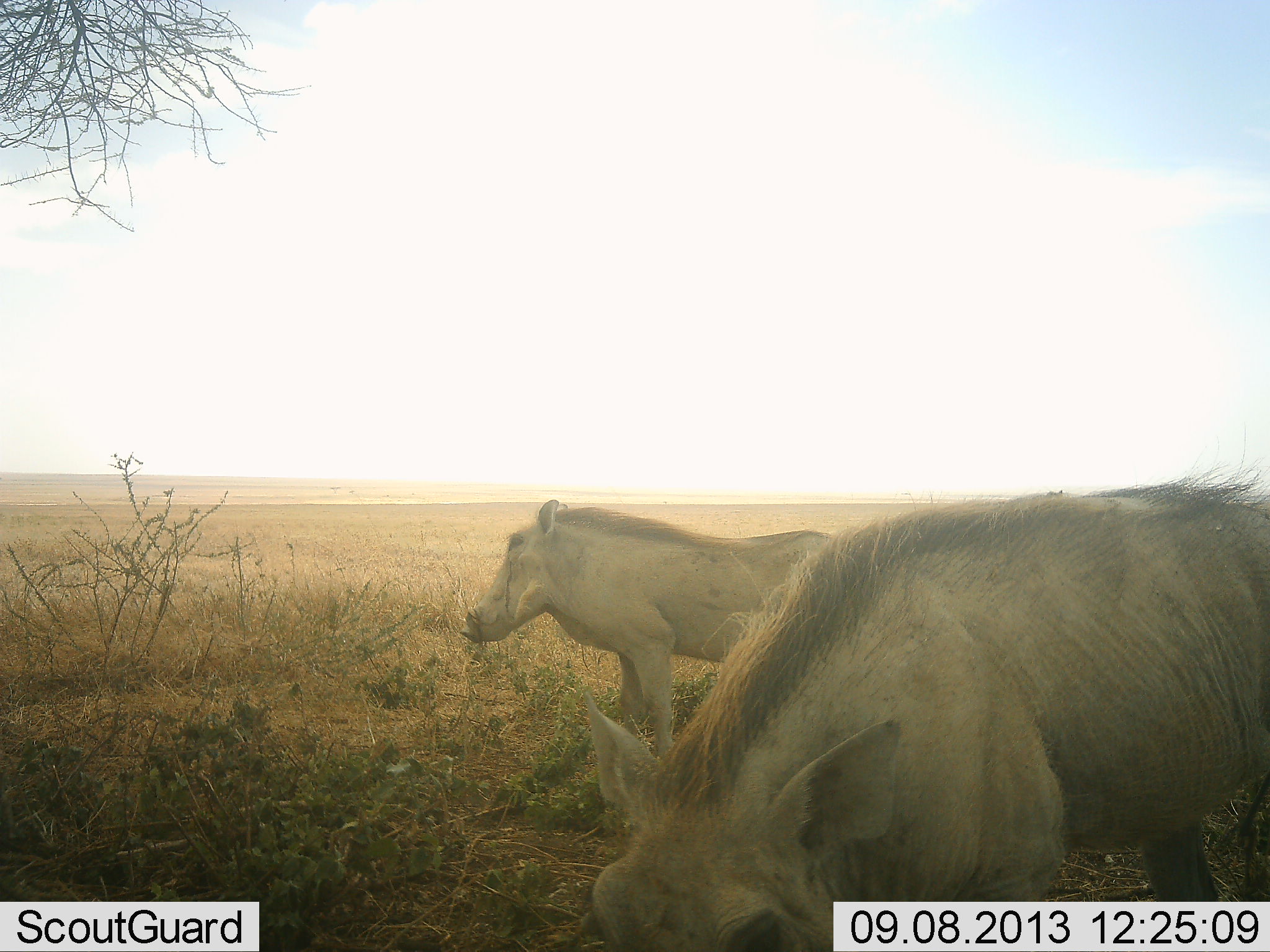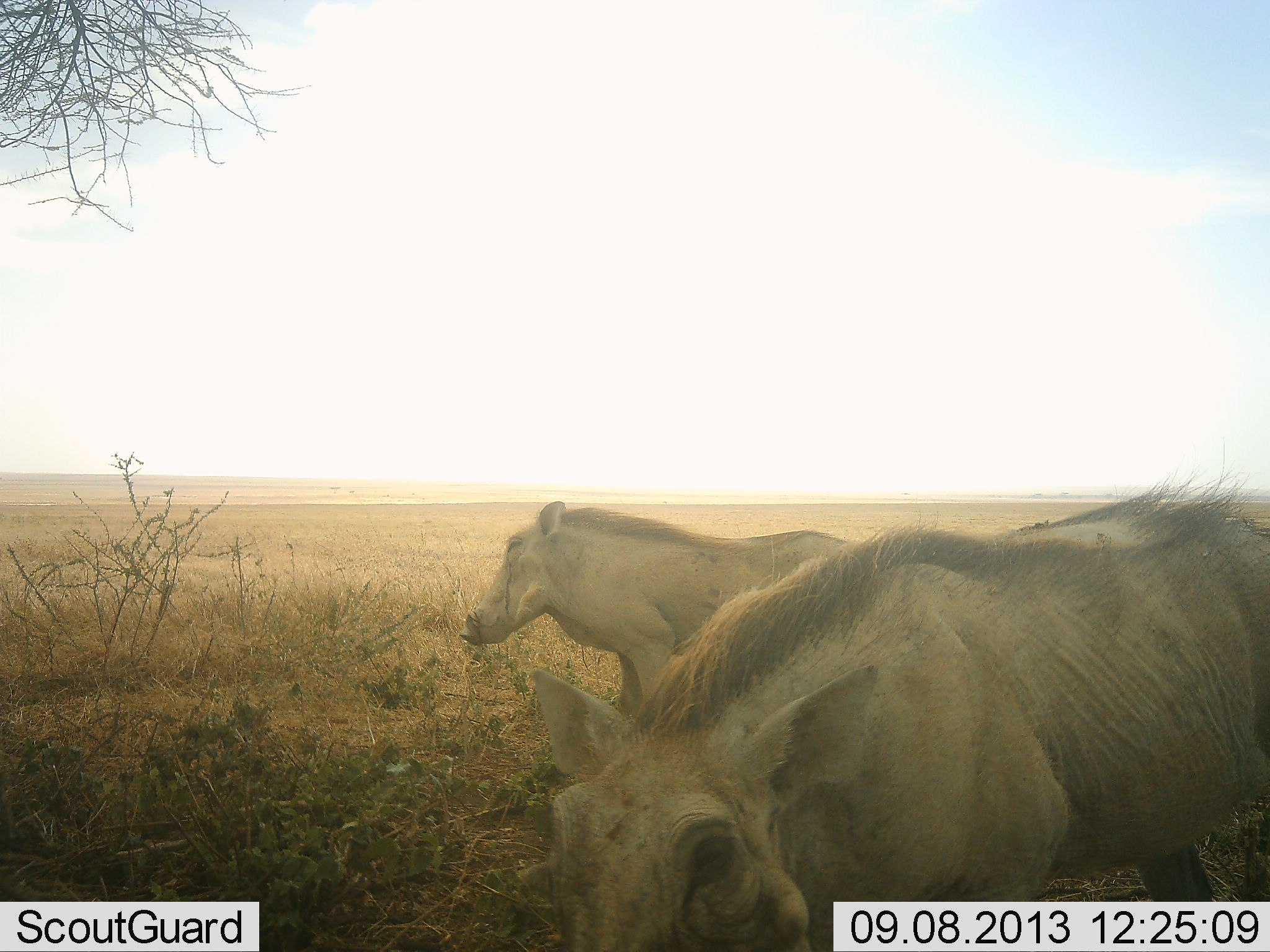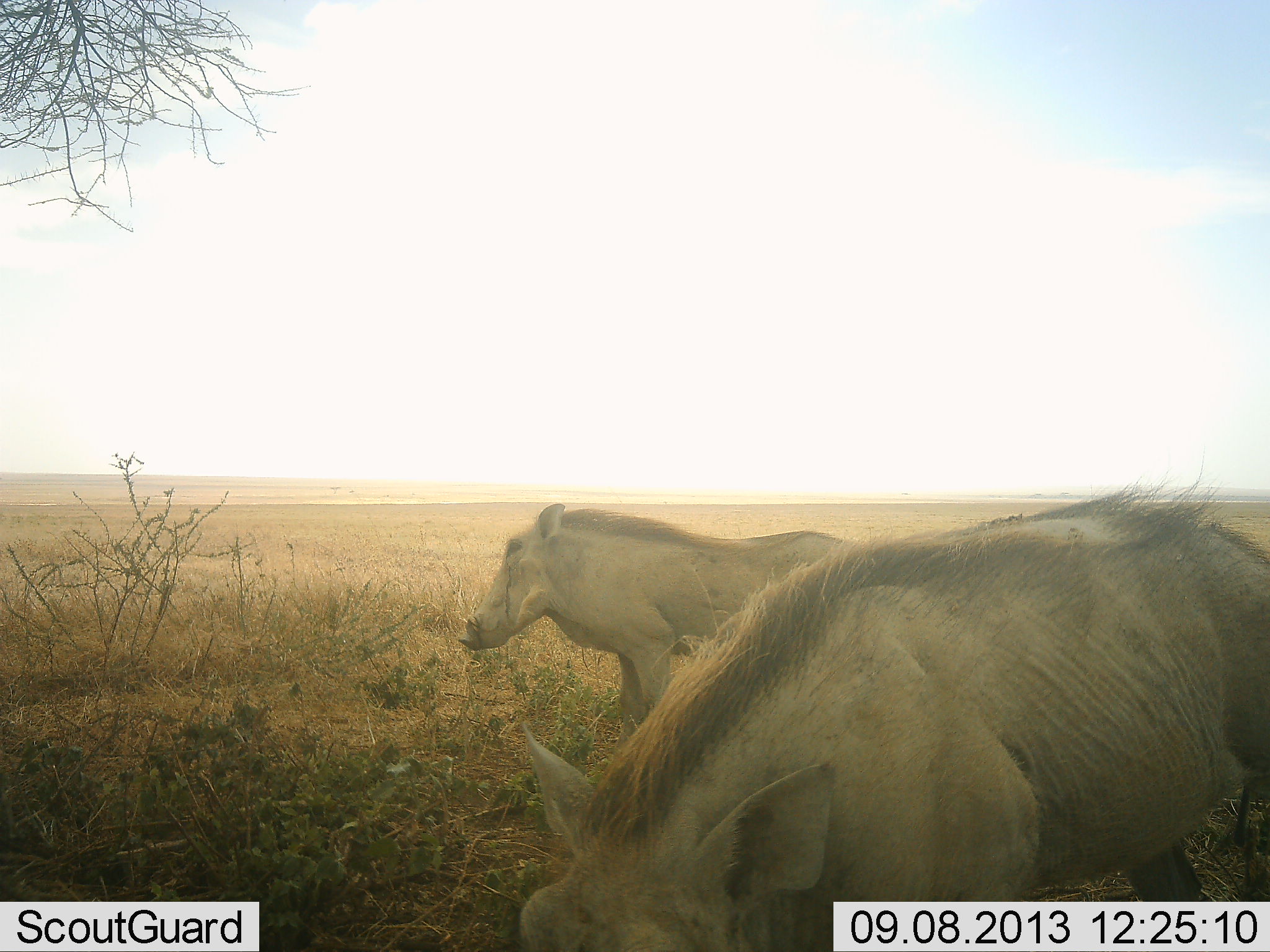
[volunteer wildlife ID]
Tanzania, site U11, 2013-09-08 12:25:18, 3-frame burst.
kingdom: Animalia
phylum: Chordata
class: Mammalia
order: Artiodactyla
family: Suidae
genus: Phacochoerus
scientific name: Phacochoerus africanus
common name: warthog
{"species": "warthog (Phacochoerus africanus)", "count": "2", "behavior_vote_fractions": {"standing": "92%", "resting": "4%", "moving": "8%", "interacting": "4%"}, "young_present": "0%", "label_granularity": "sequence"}